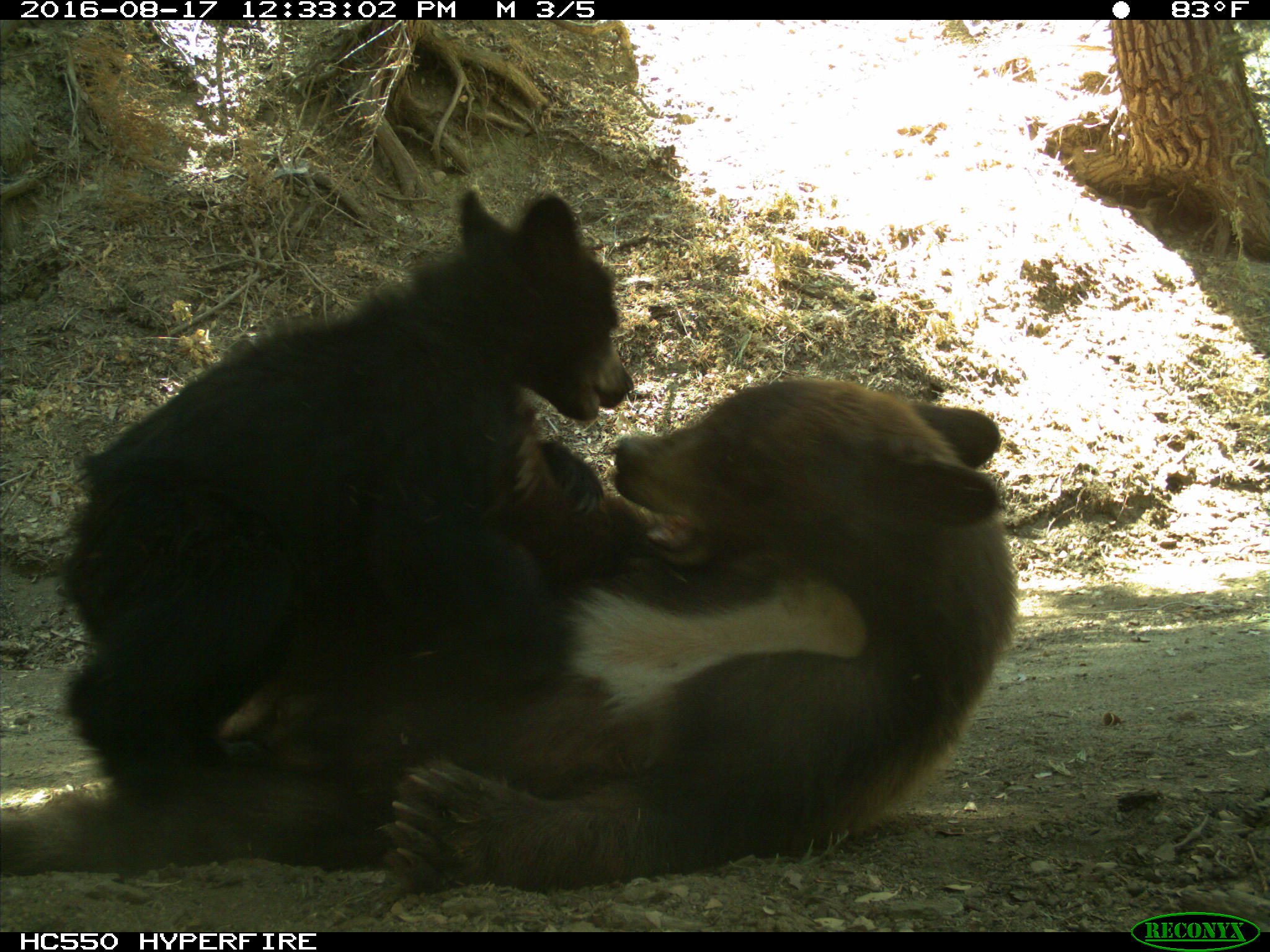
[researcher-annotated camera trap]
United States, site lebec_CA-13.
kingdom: Animalia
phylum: Chordata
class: Mammalia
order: Carnivora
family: Ursidae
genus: Ursus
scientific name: Ursus americanus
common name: american black bear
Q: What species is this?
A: Ursus americanus (american black bear).